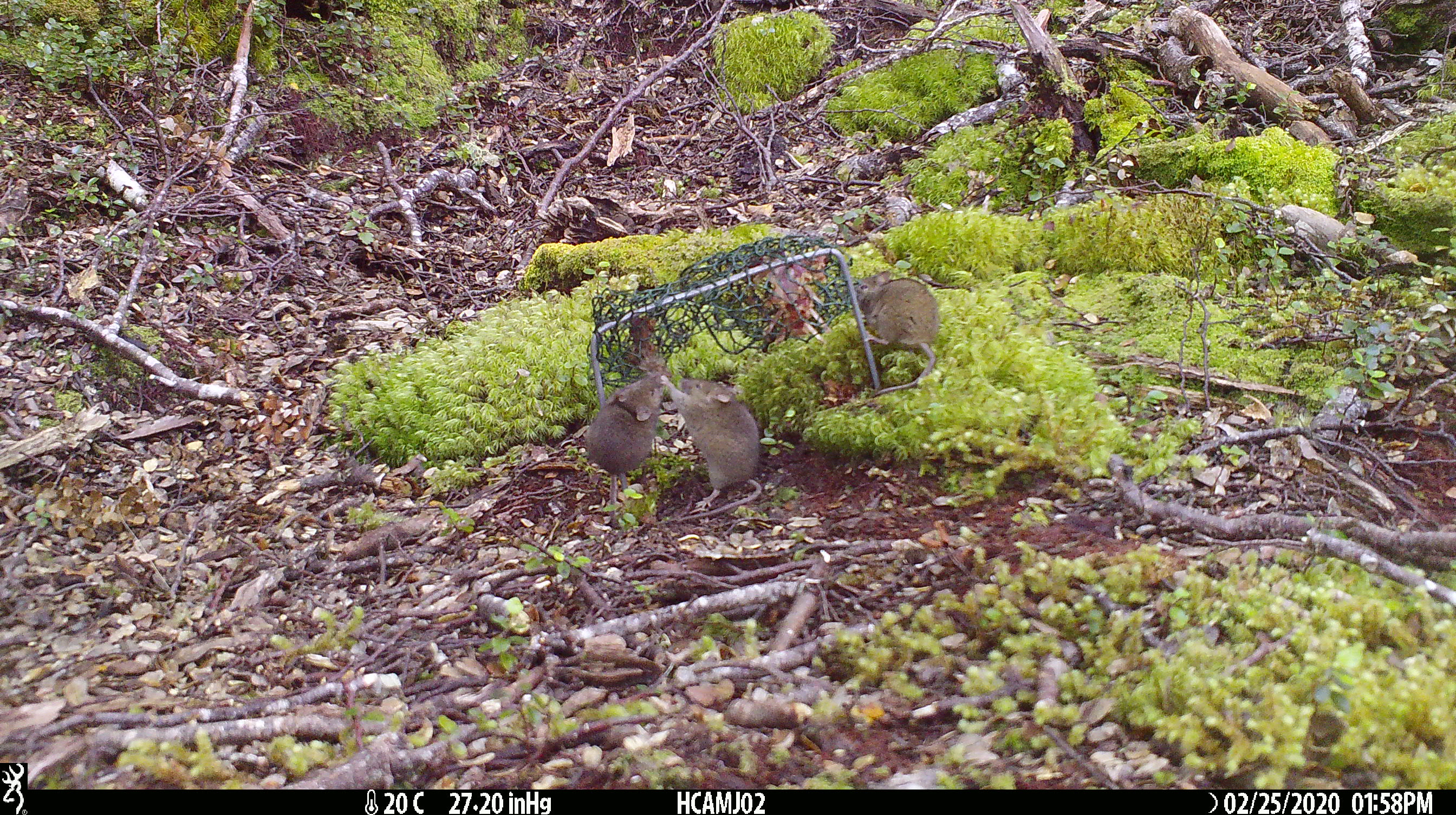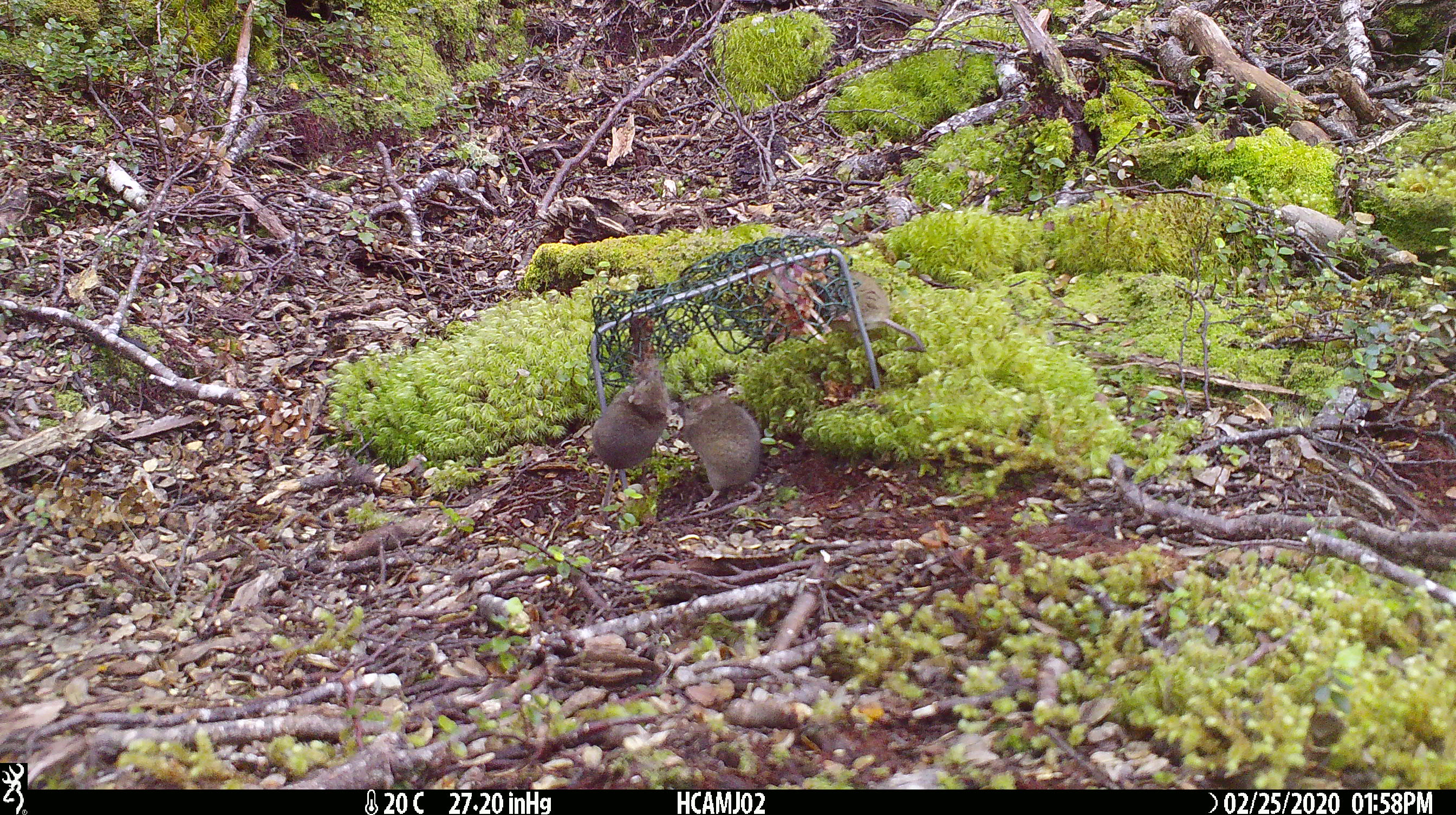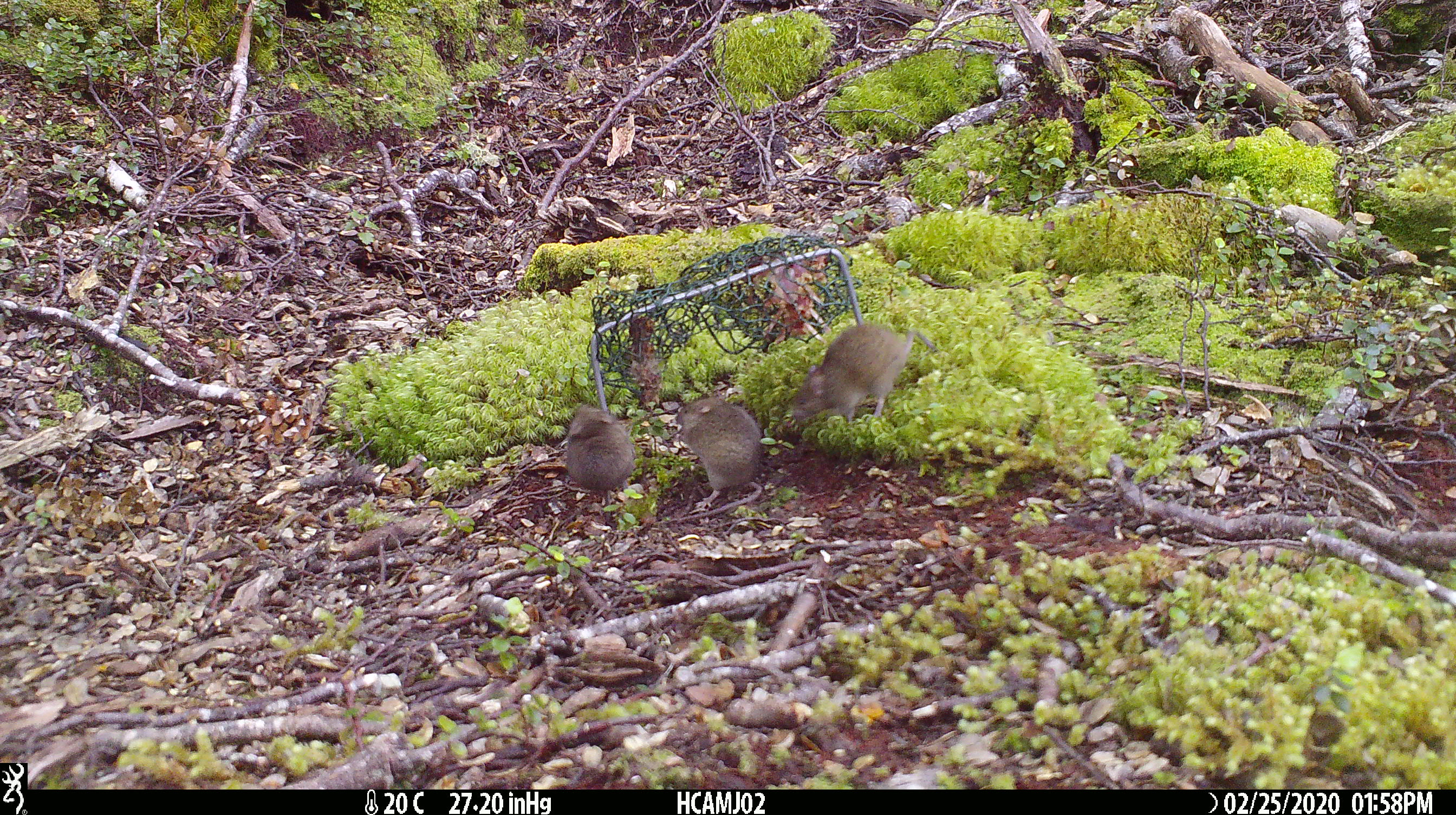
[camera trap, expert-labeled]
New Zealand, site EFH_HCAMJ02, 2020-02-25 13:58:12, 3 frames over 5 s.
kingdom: Animalia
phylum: Chordata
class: Mammalia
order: Rodentia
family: Muridae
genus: Mus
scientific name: Mus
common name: mouse